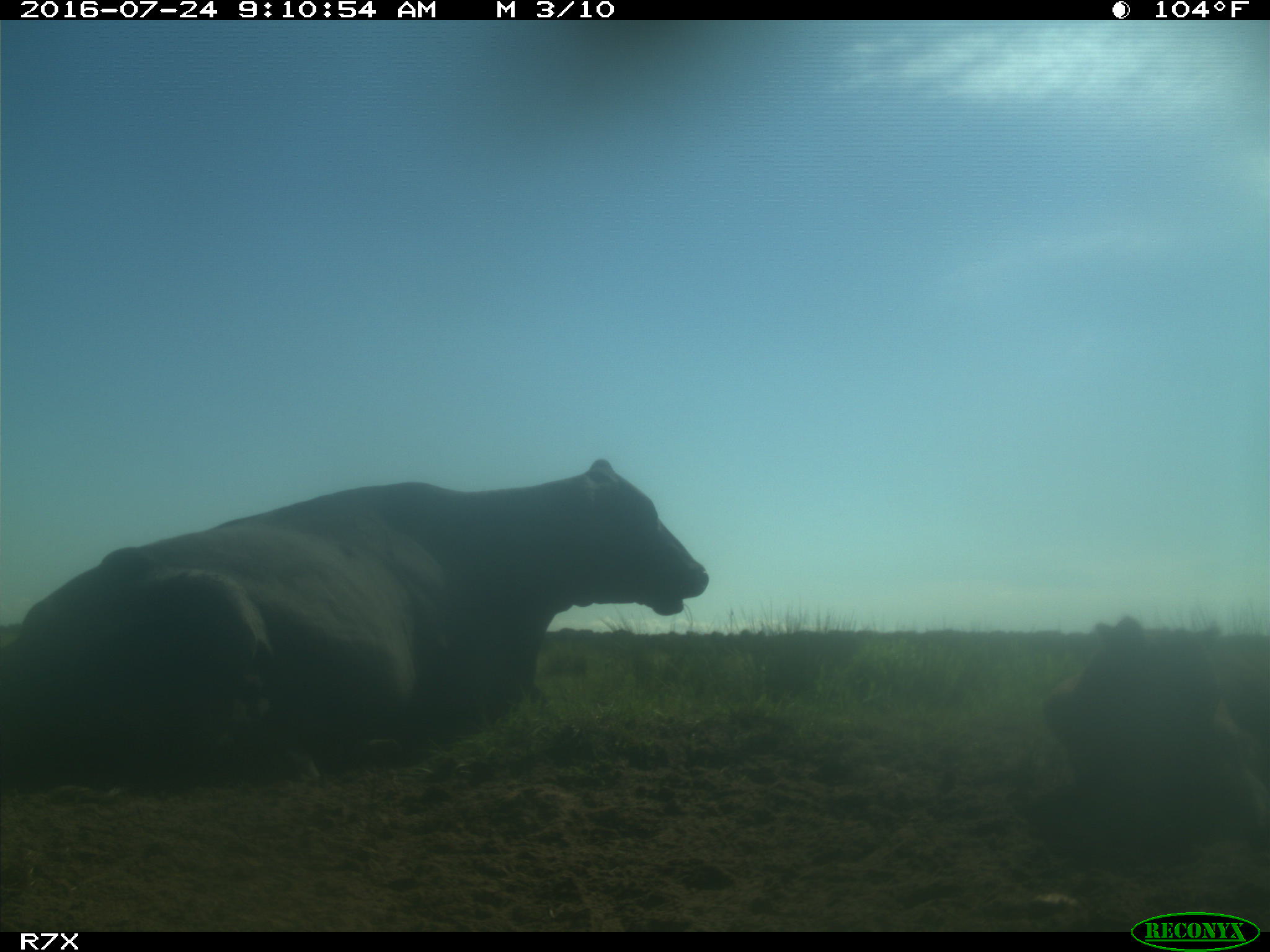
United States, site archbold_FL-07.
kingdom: Animalia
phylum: Chordata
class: Mammalia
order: Artiodactyla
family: Bovidae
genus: Bos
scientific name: Bos taurus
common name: domestic cow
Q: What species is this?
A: Bos taurus (domestic cow).